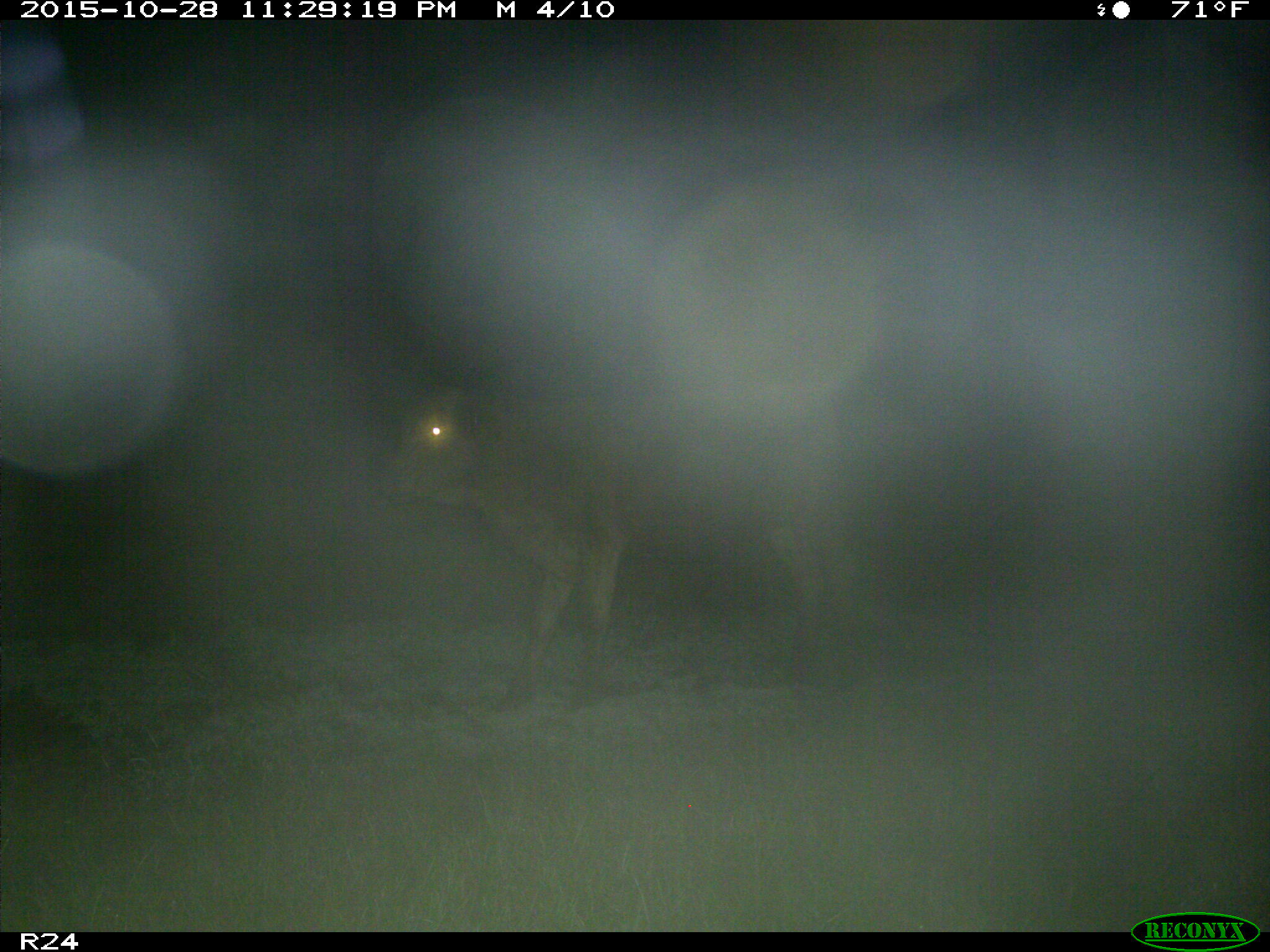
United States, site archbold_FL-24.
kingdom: Animalia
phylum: Chordata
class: Mammalia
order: Artiodactyla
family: Bovidae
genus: Bos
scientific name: Bos taurus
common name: domestic cow